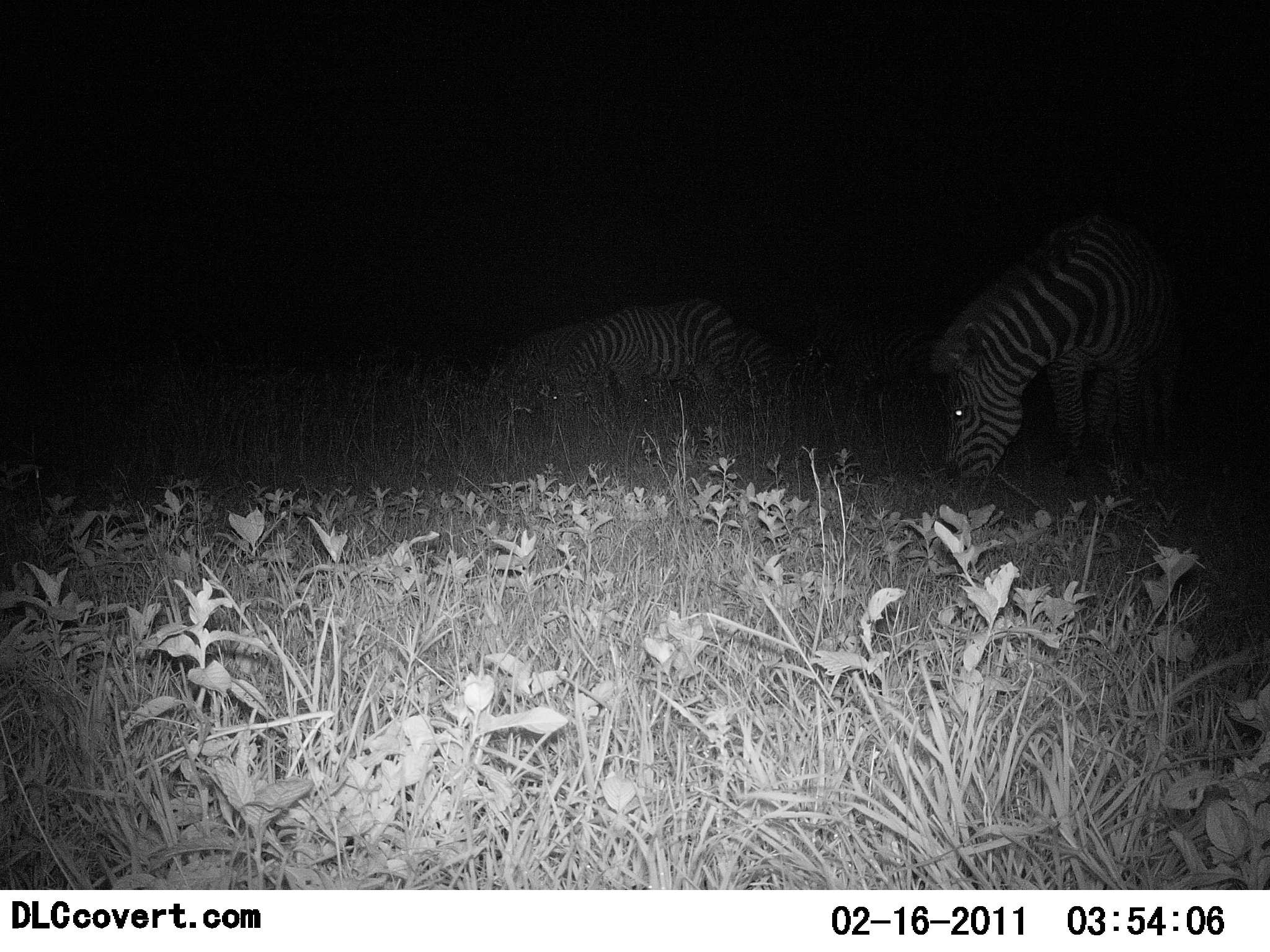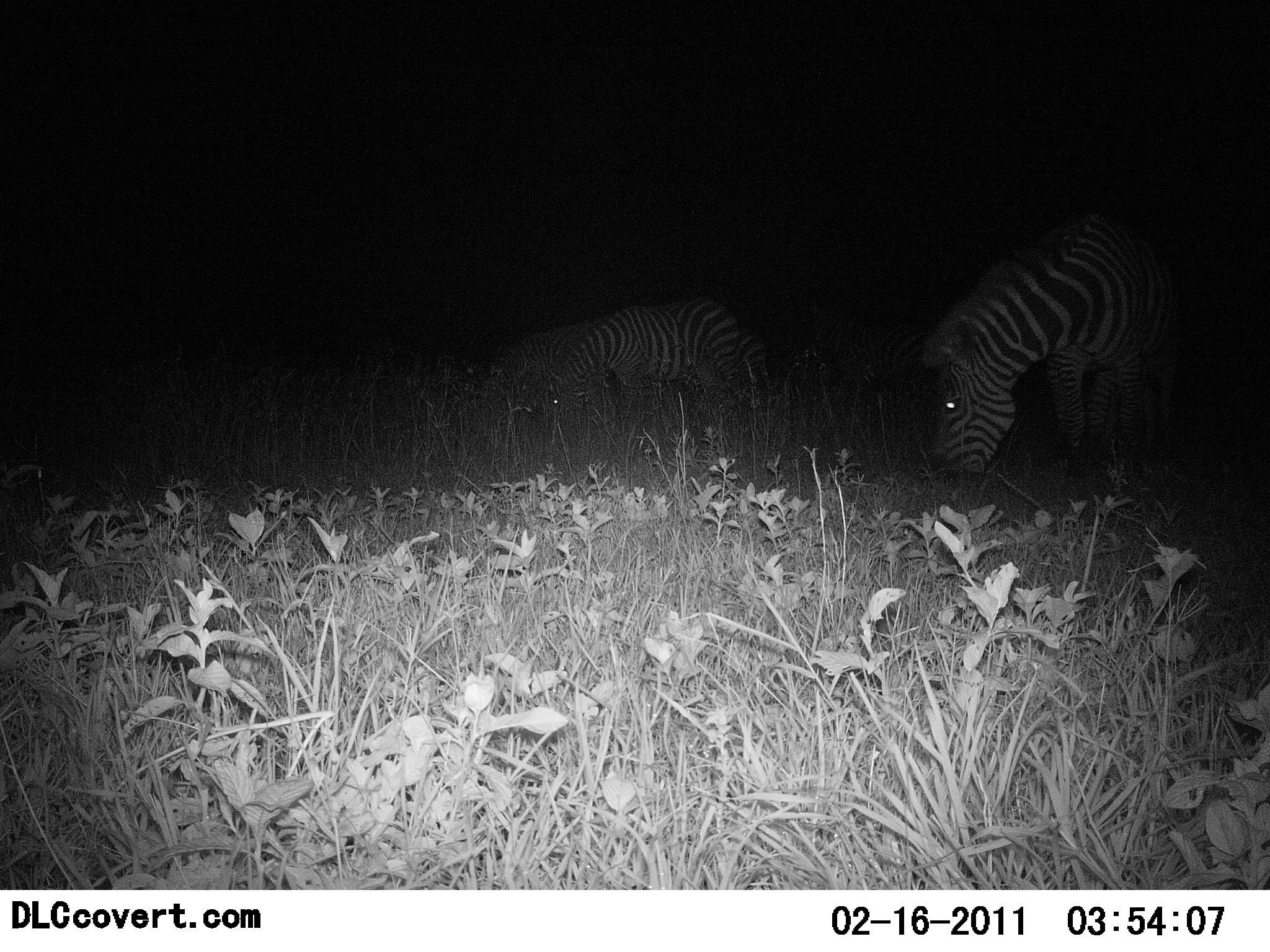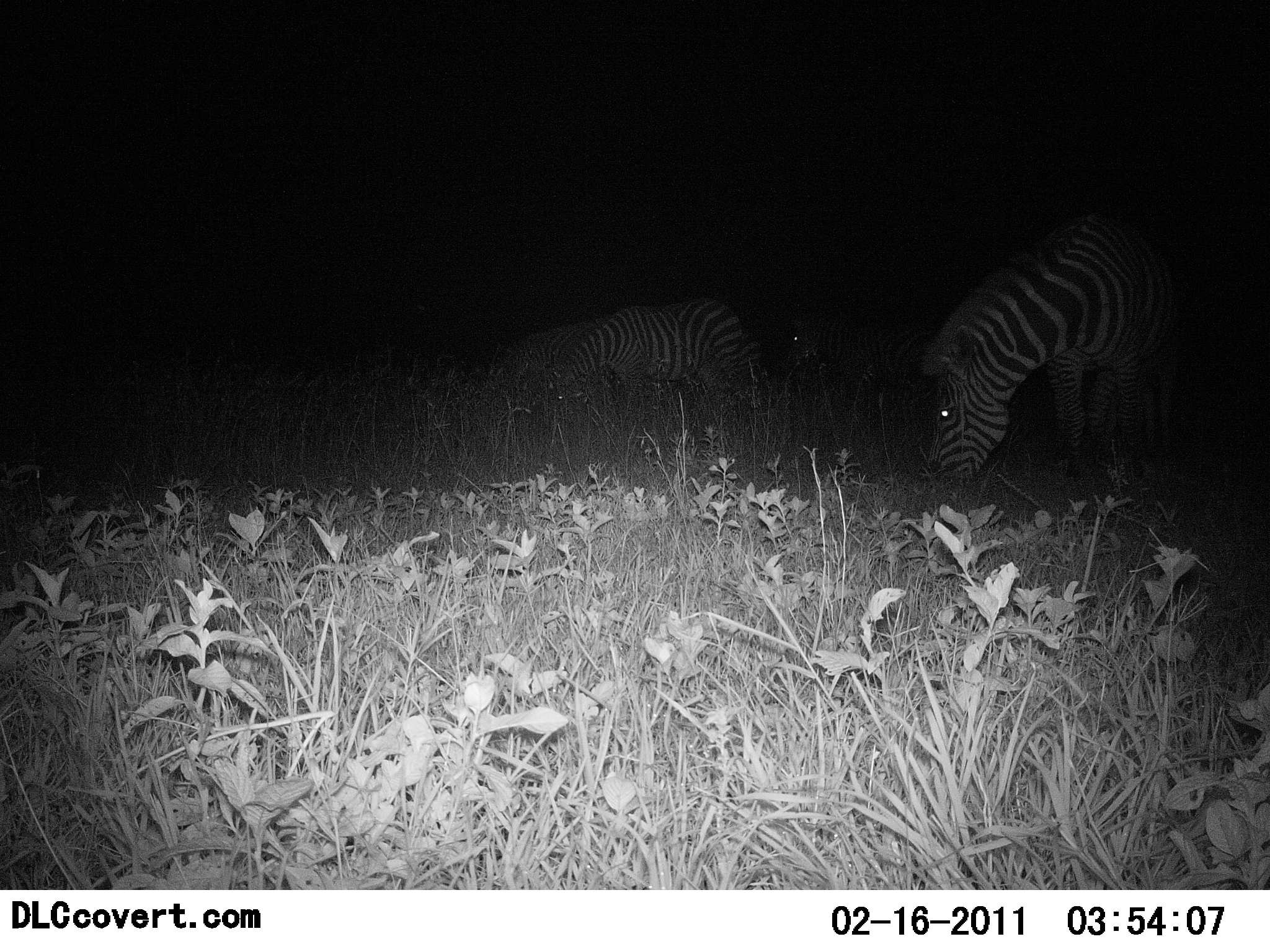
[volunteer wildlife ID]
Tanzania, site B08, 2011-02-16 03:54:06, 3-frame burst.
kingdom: Animalia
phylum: Chordata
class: Mammalia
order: Perissodactyla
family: Equidae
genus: Equus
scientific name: Equus quagga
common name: plains zebra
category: zebra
Zebra (plains zebra) (Equus quagga), count 4. Behavior (volunteer vote fractions): standing 10%, resting 0%, moving 0%, interacting 0%. Young present (vote fraction): 0%. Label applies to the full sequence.